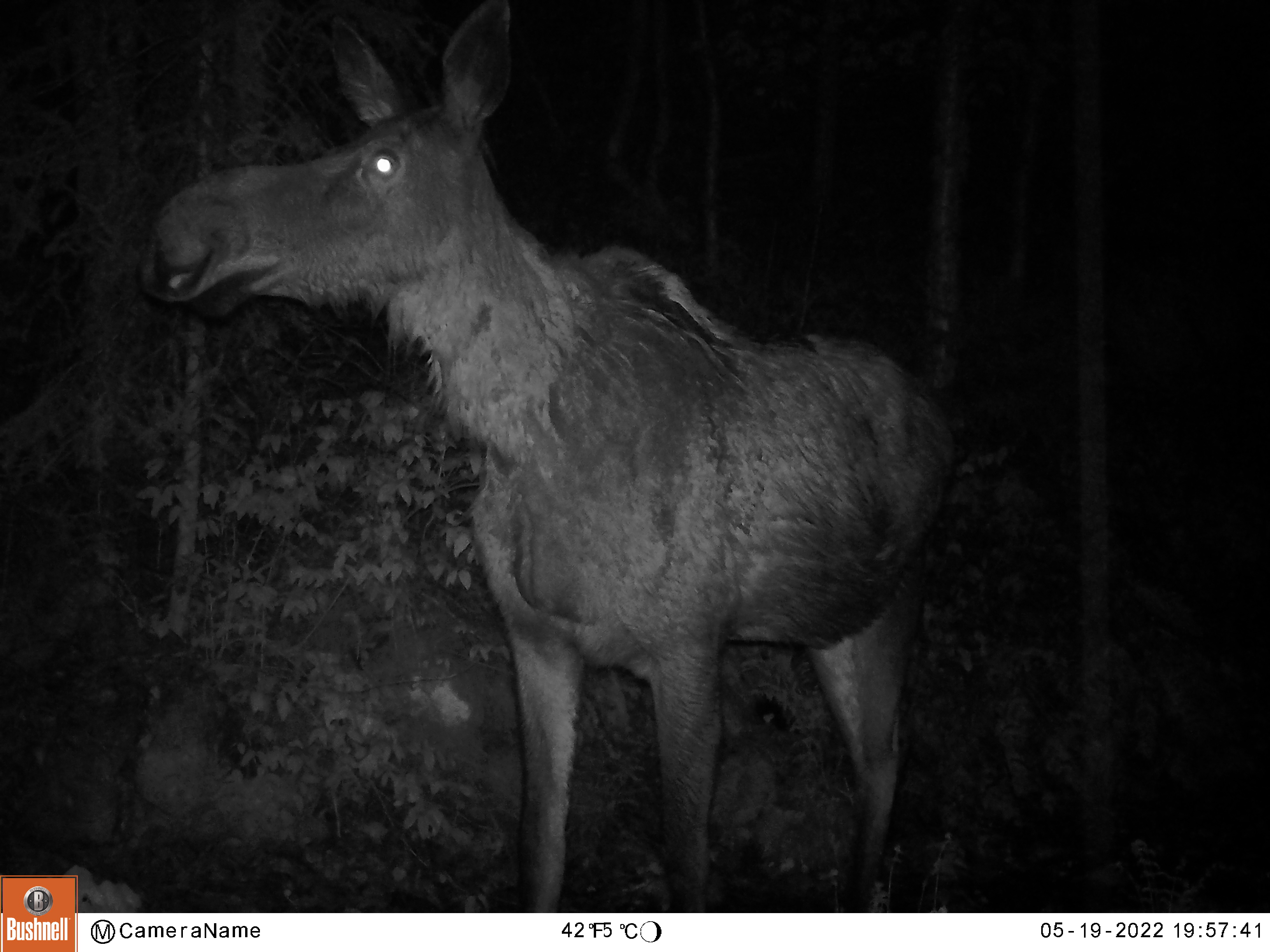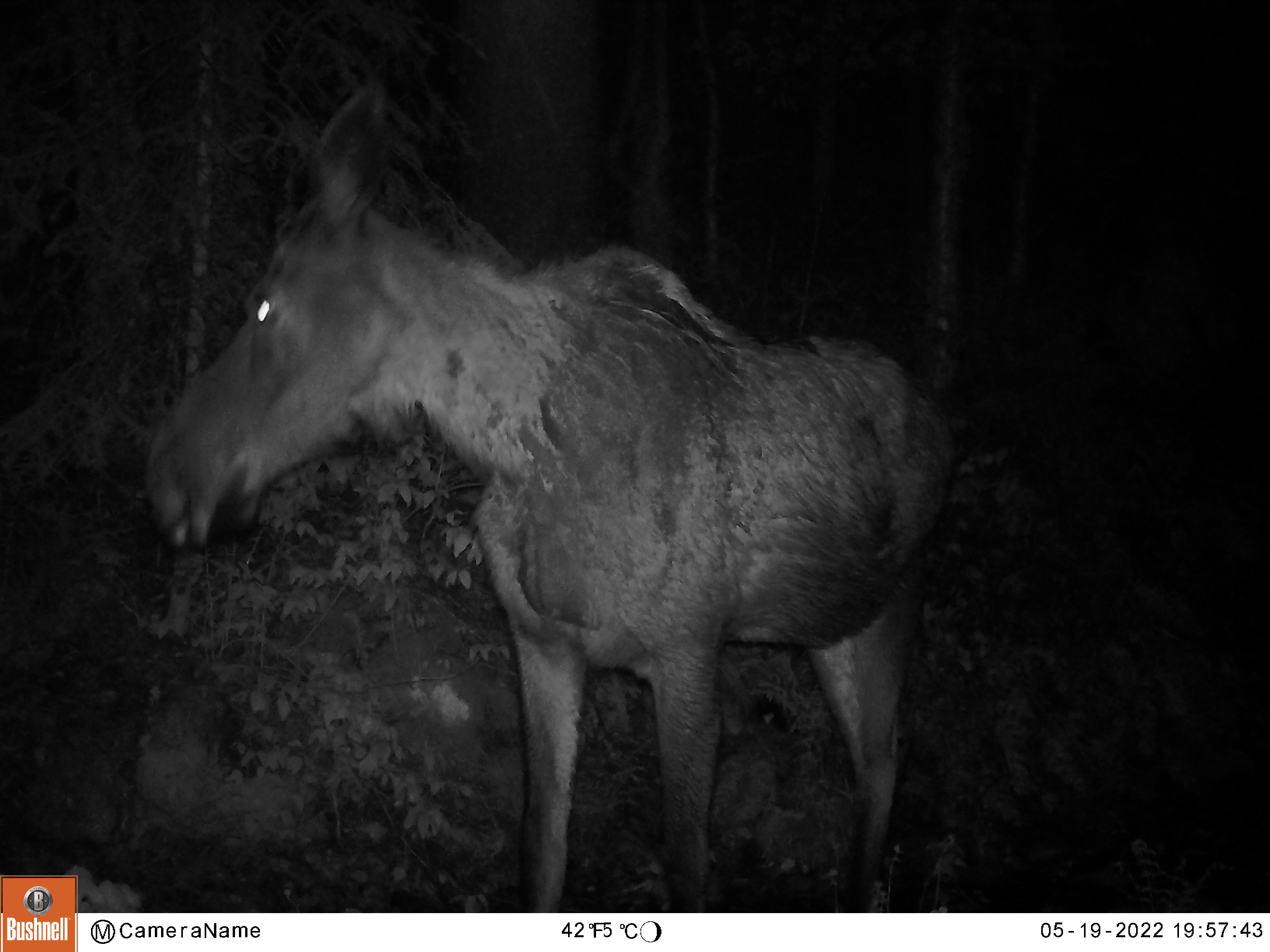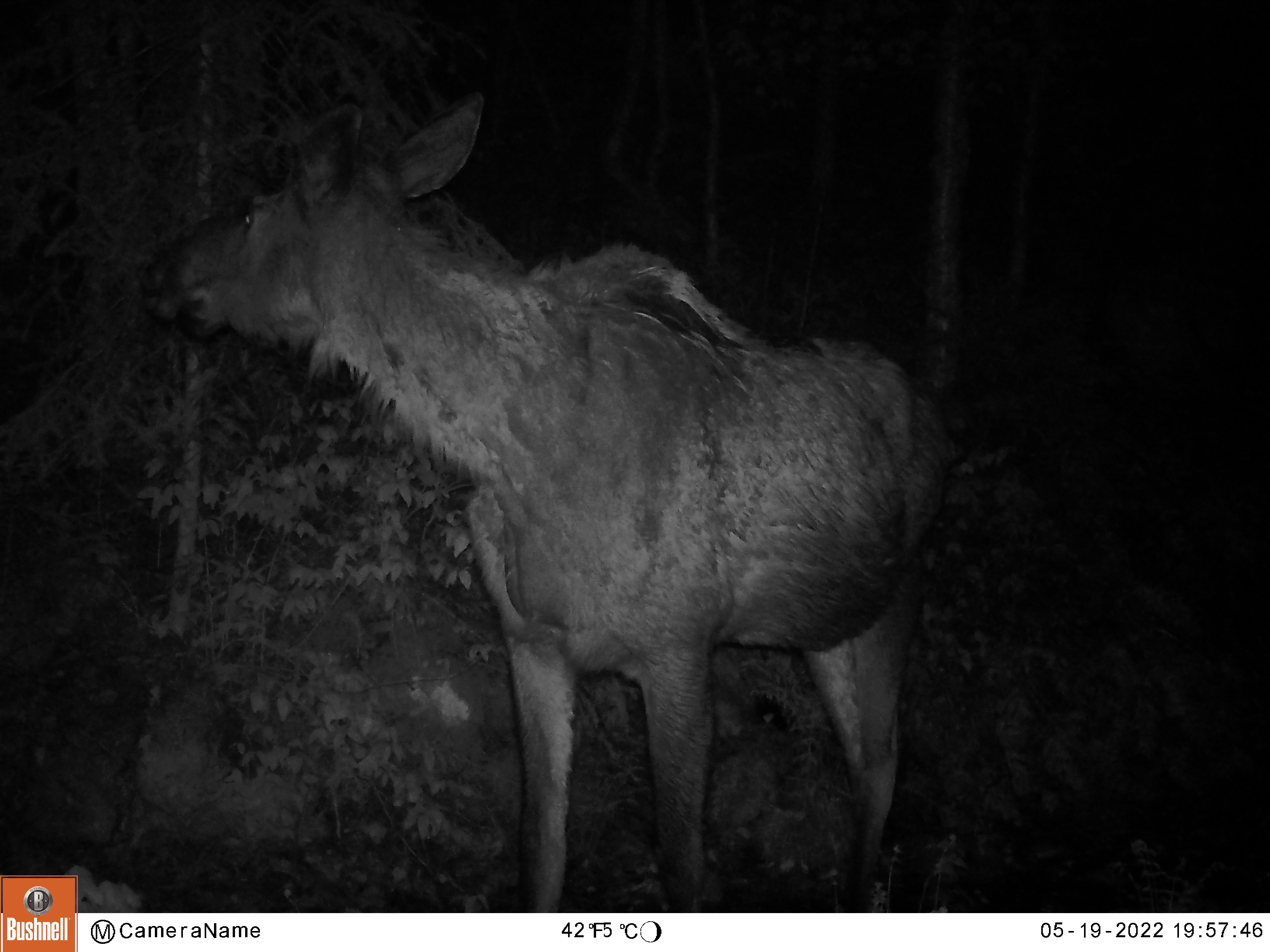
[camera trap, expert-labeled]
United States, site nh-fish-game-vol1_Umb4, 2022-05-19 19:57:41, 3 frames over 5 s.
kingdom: Animalia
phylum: Chordata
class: Mammalia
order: Artiodactyla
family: Cervidae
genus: Alces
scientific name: Alces alces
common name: moose